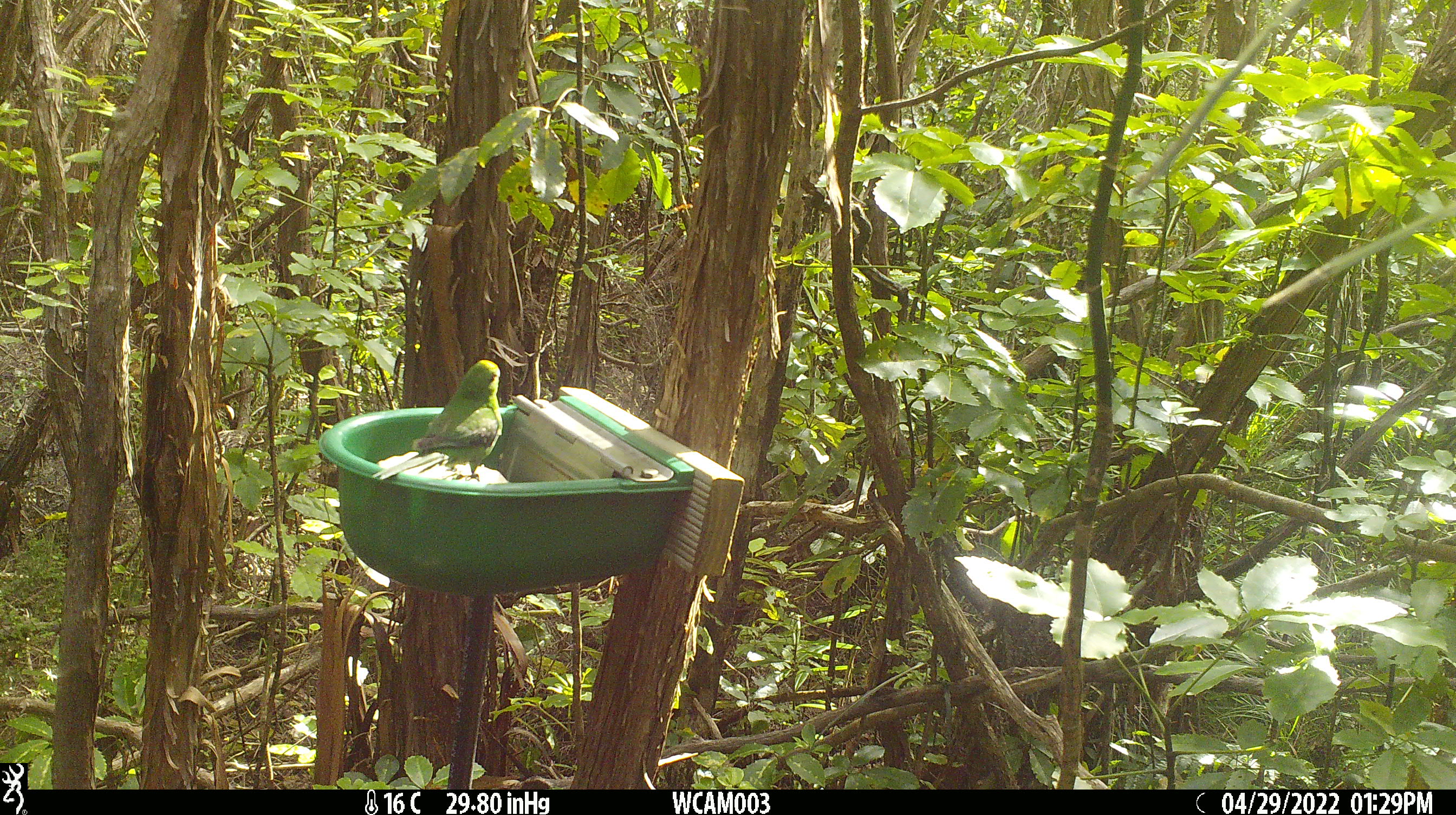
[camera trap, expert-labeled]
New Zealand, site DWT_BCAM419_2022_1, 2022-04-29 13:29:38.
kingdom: Animalia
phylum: Chordata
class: Aves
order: Psittaciformes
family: Psittaculidae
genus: Cyanoramphus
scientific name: Cyanoramphus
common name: parakeet